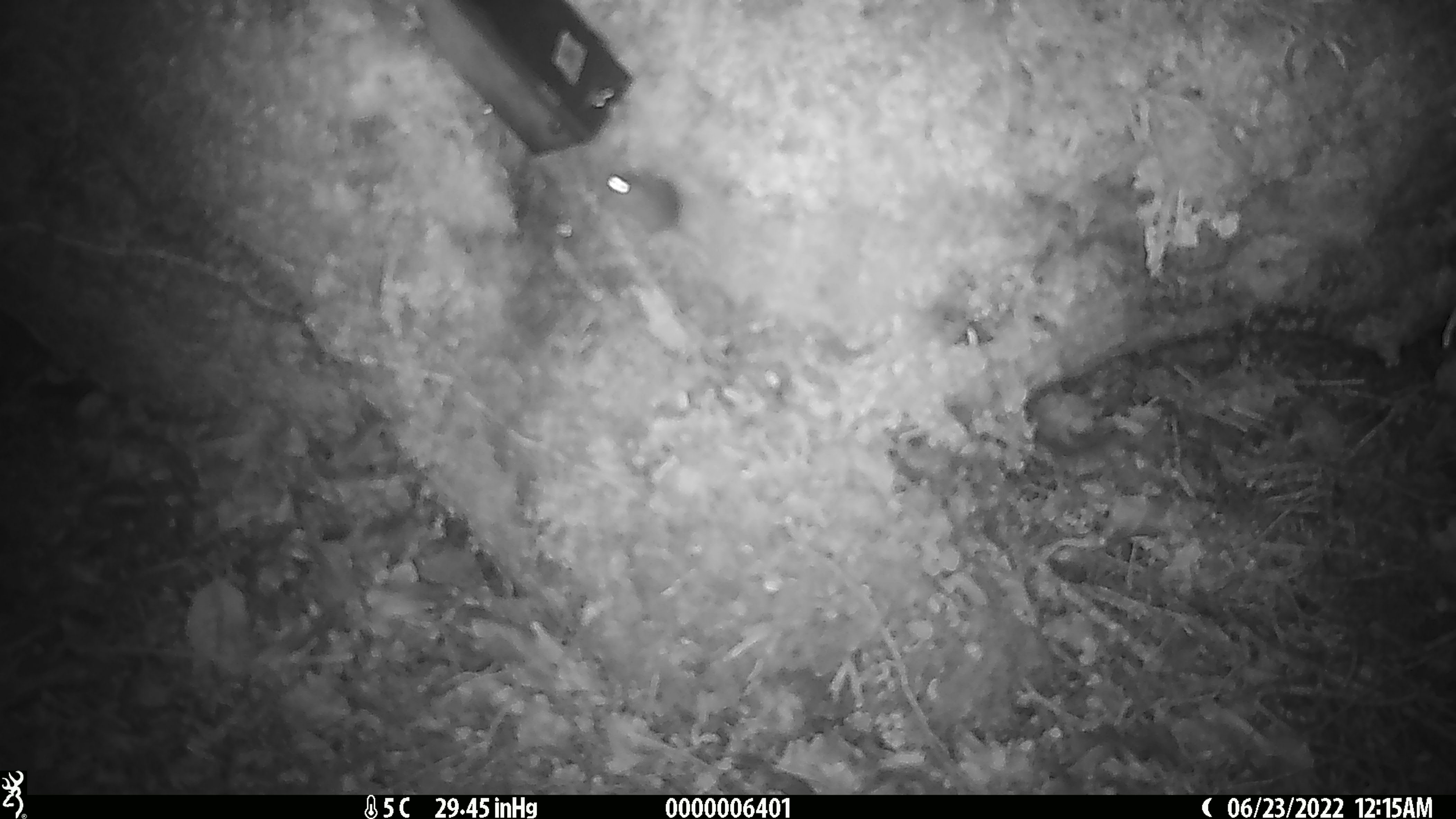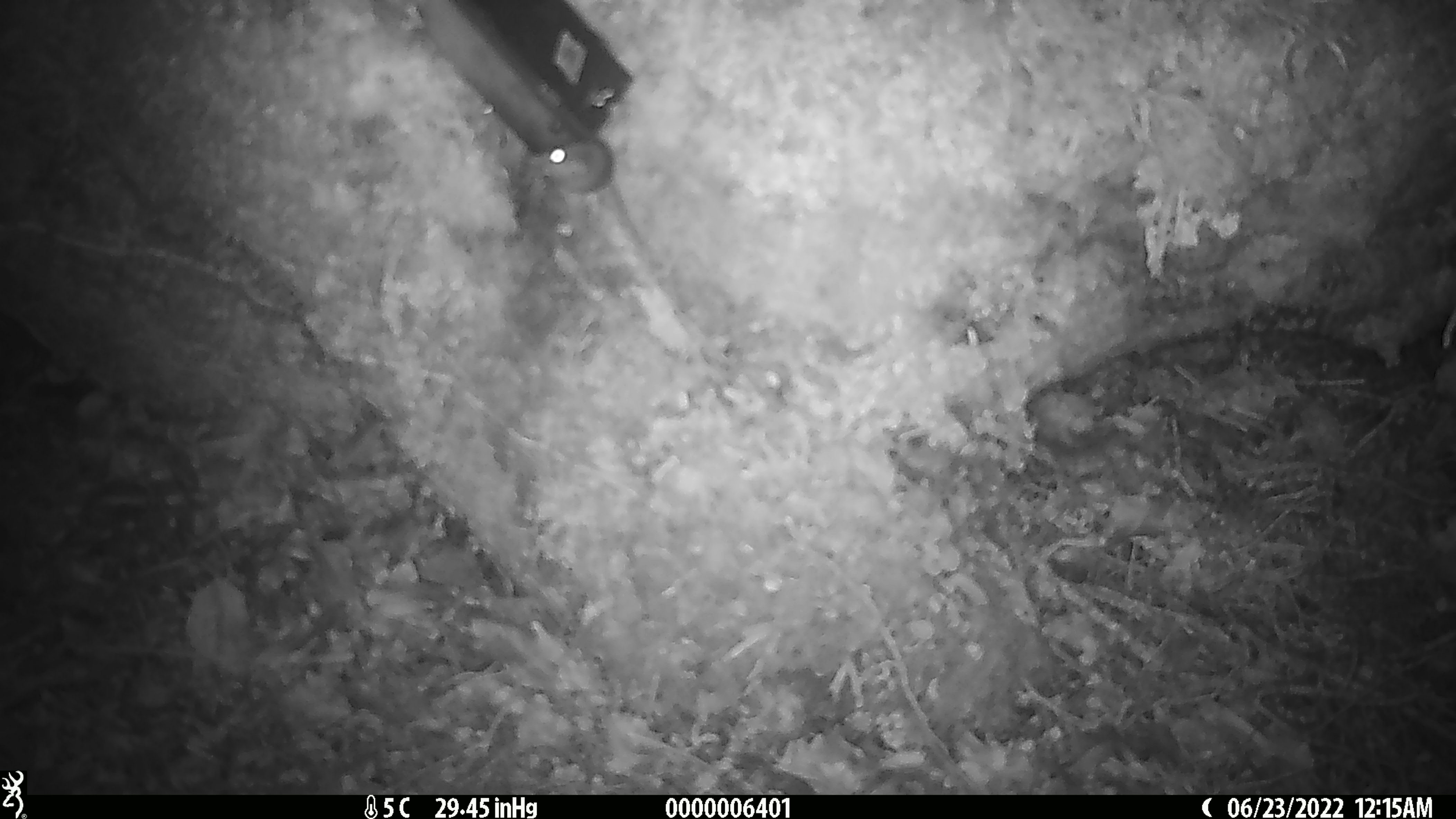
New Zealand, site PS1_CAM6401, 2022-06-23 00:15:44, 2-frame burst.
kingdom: Animalia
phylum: Chordata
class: Mammalia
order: Rodentia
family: Muridae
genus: Mus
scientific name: Mus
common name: mouse